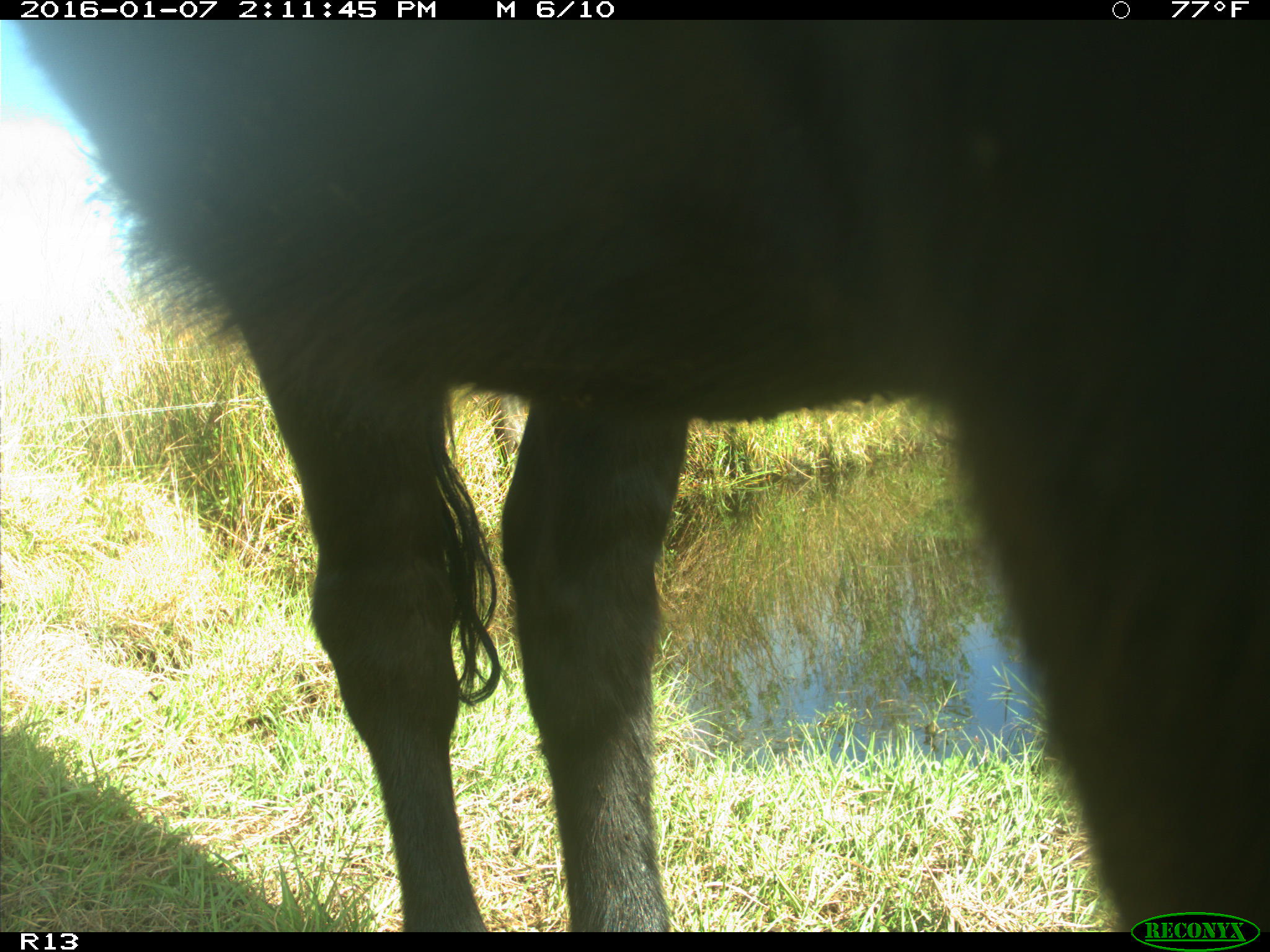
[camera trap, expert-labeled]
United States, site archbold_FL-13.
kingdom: Animalia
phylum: Chordata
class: Mammalia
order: Artiodactyla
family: Bovidae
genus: Bos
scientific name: Bos taurus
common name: domestic cow